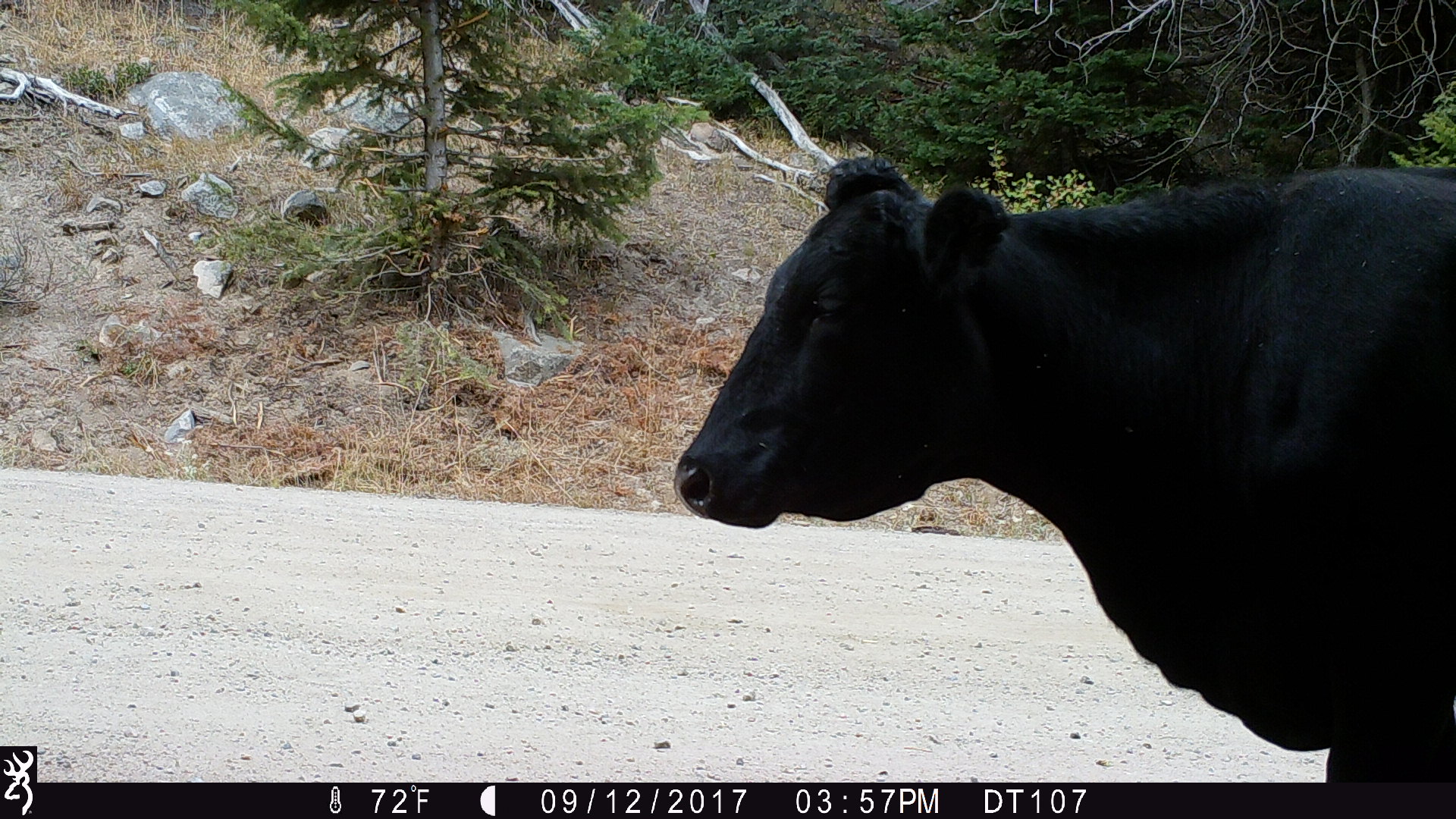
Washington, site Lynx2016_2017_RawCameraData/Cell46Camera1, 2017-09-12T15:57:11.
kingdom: Animalia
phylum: Chordata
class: Mammalia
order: Artiodactyla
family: Bovidae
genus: Bos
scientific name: Bos taurus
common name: domestic cattle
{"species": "domestic cattle (Bos taurus)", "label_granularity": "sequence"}